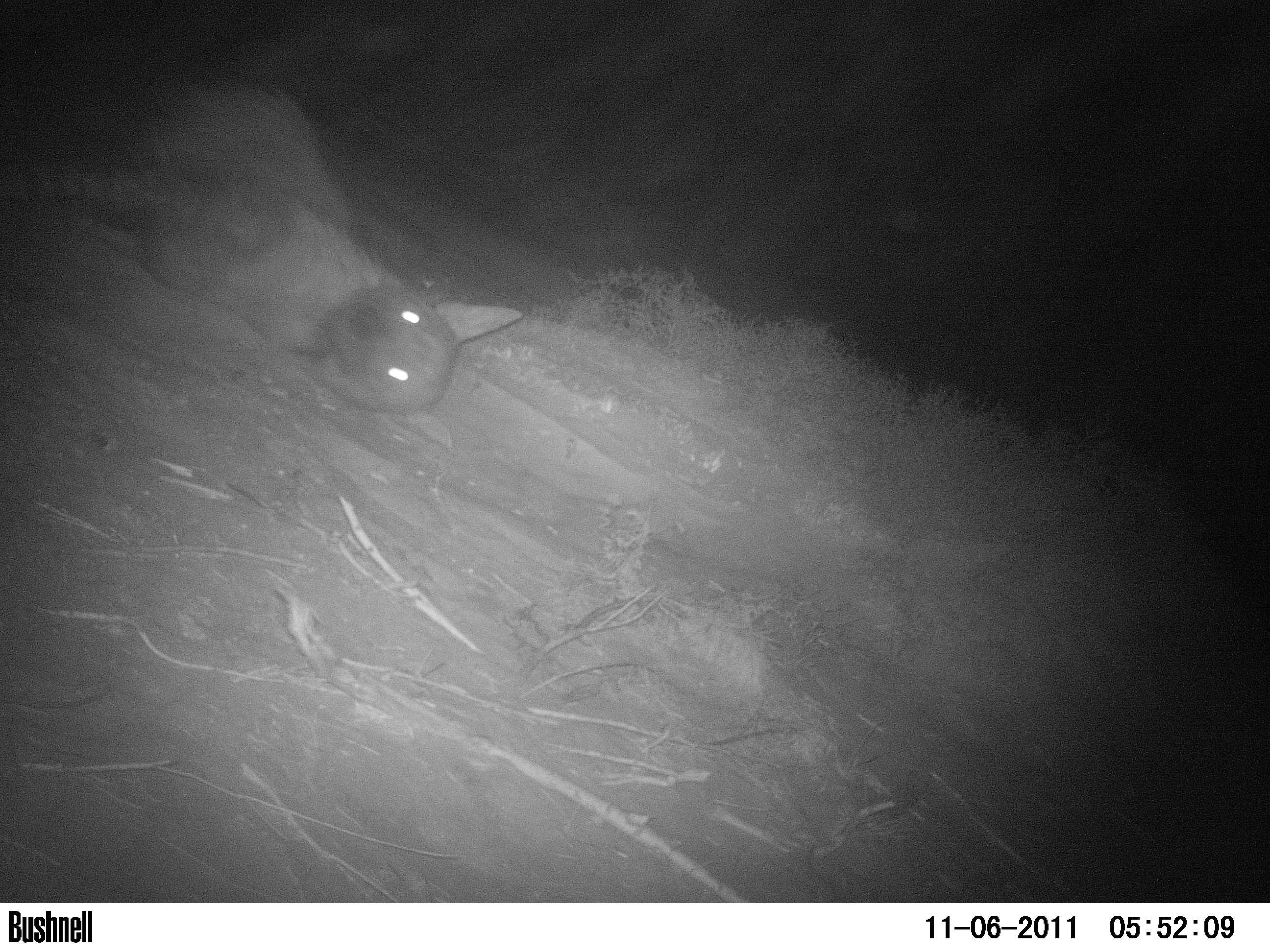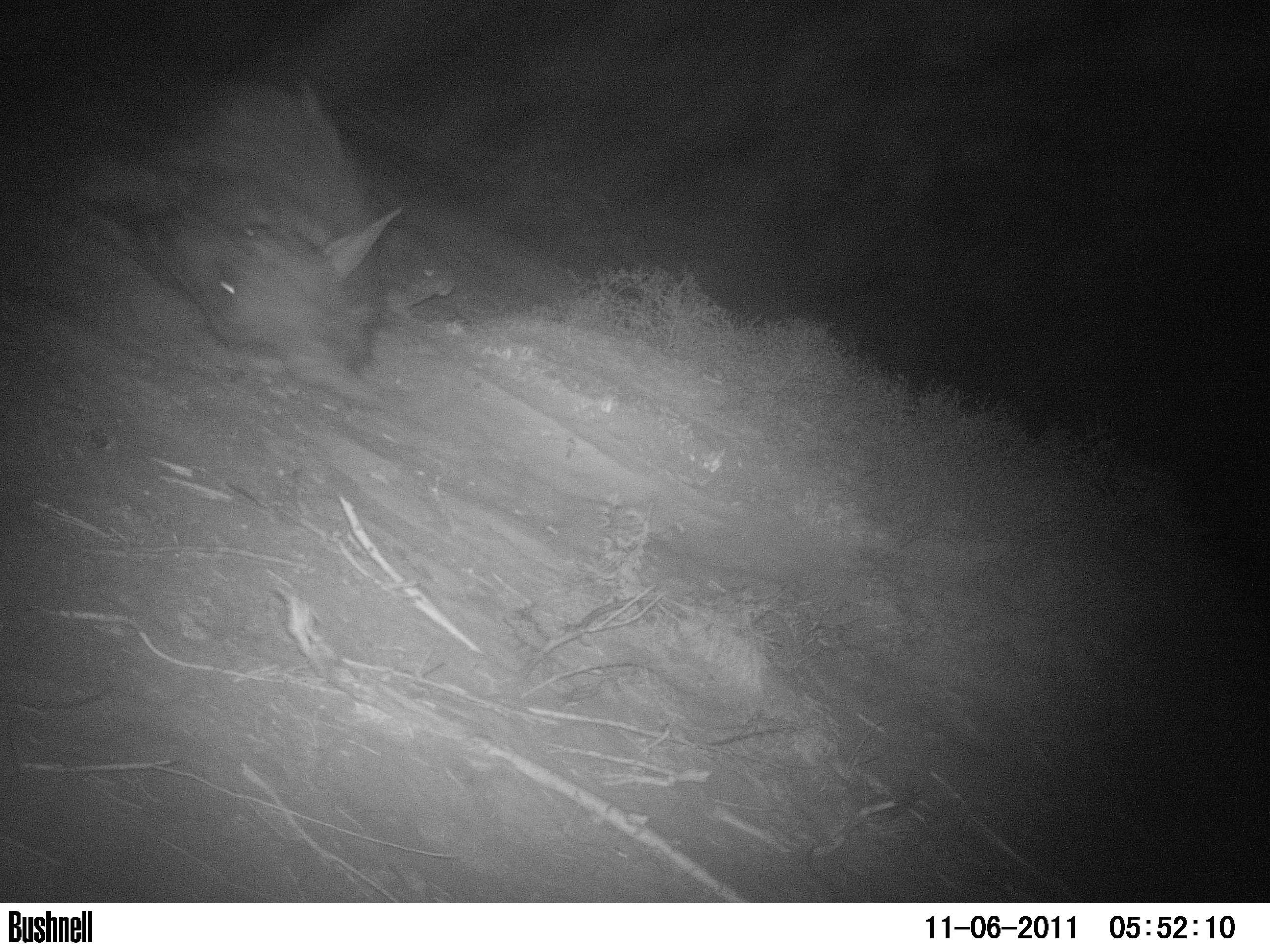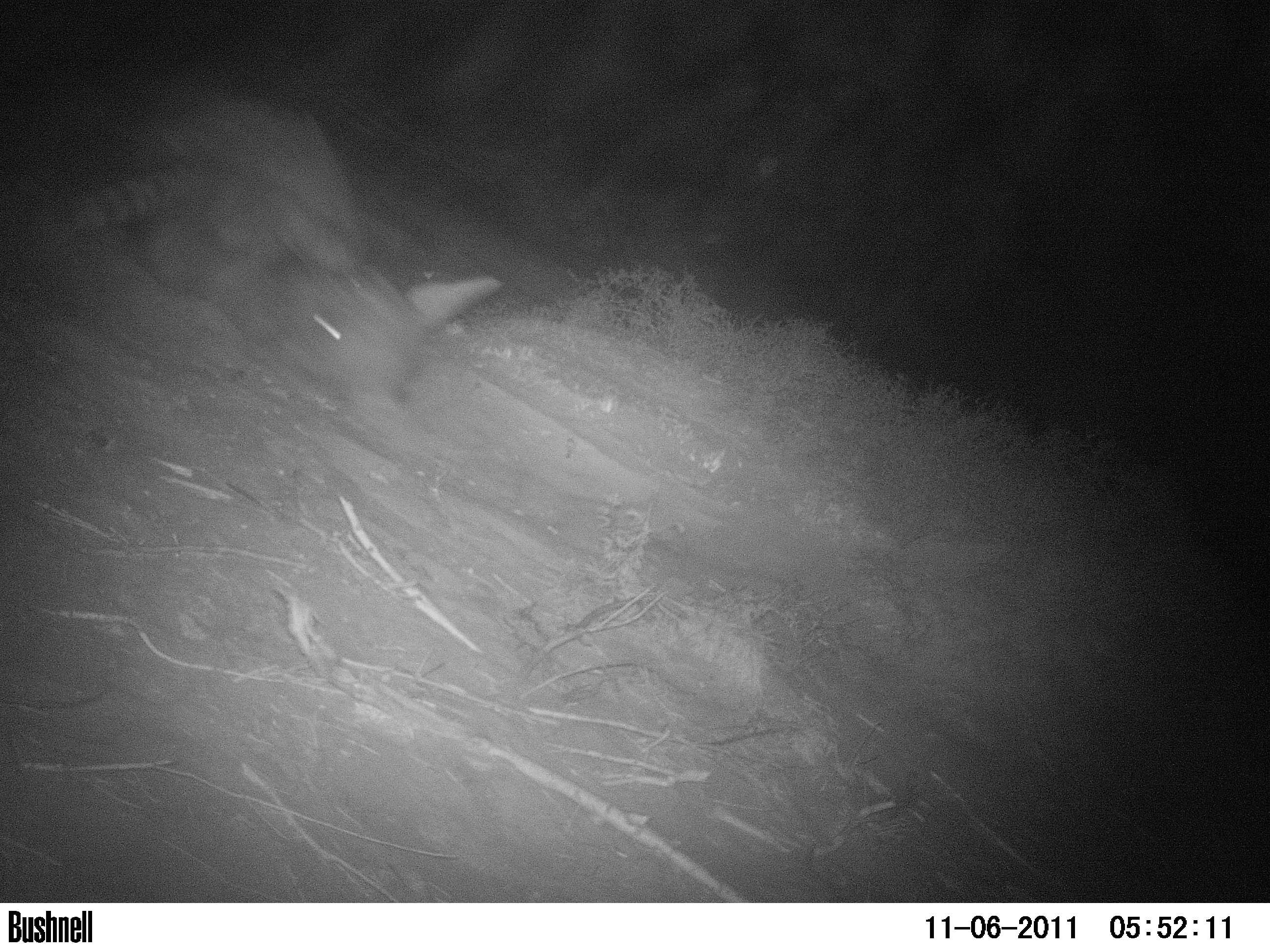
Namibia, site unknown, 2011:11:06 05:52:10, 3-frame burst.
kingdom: Animalia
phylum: Chordata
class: Mammalia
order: Carnivora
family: Hyaenidae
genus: Parahyaena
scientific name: Parahyaena brunnea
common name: brown hyena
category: hyaena brunnea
Hyaena brunnea (brown hyena) (Parahyaena brunnea).